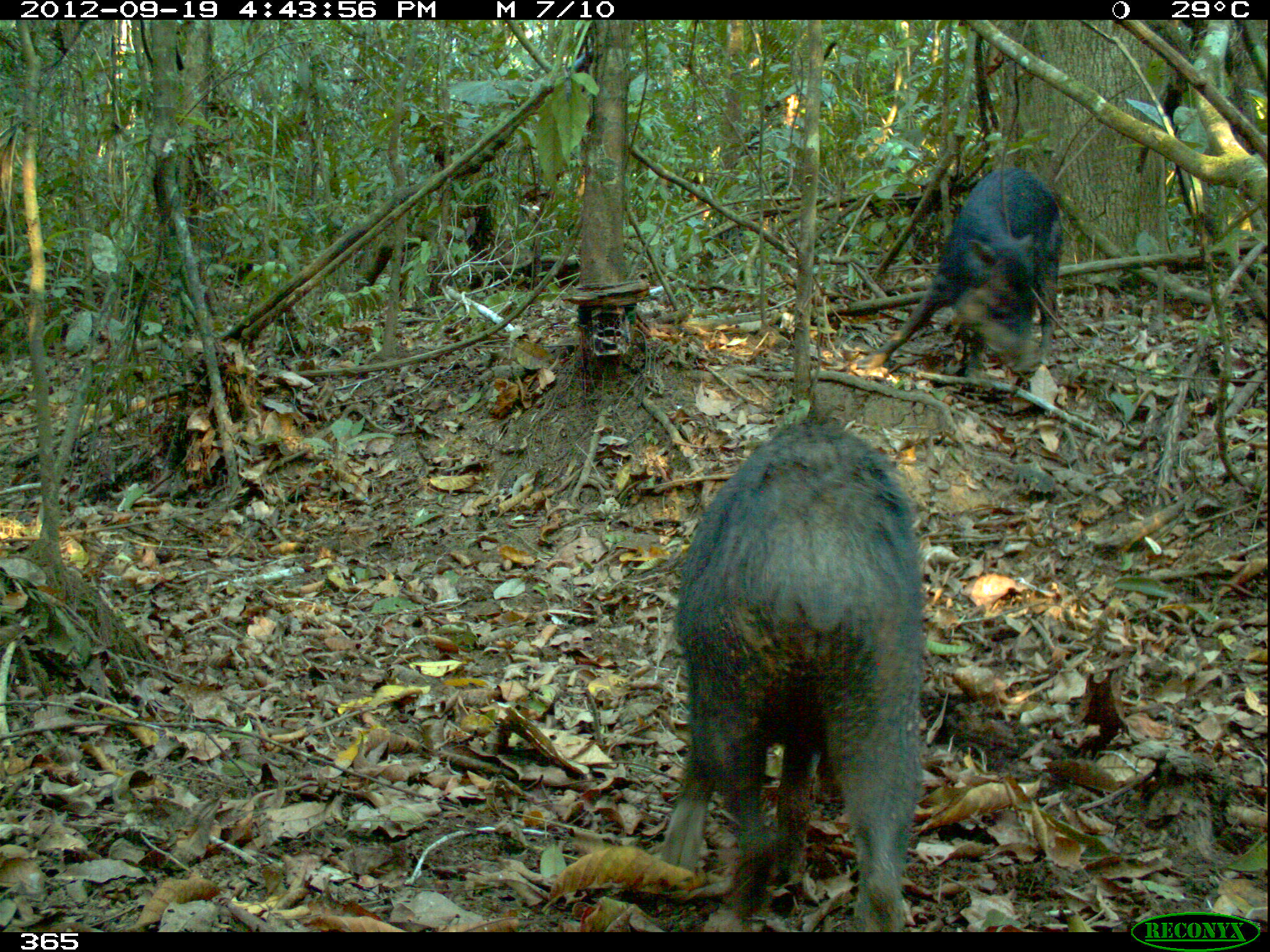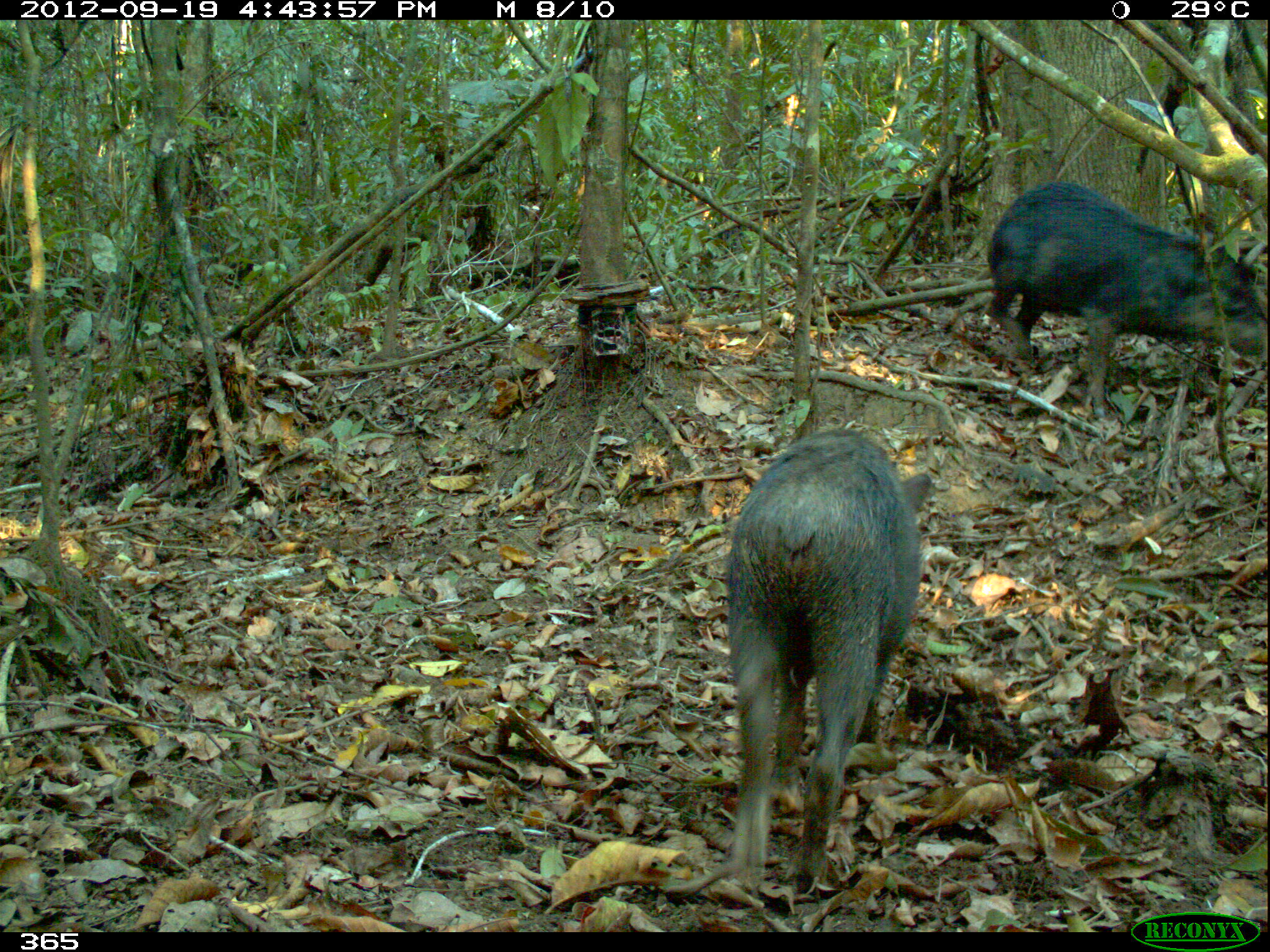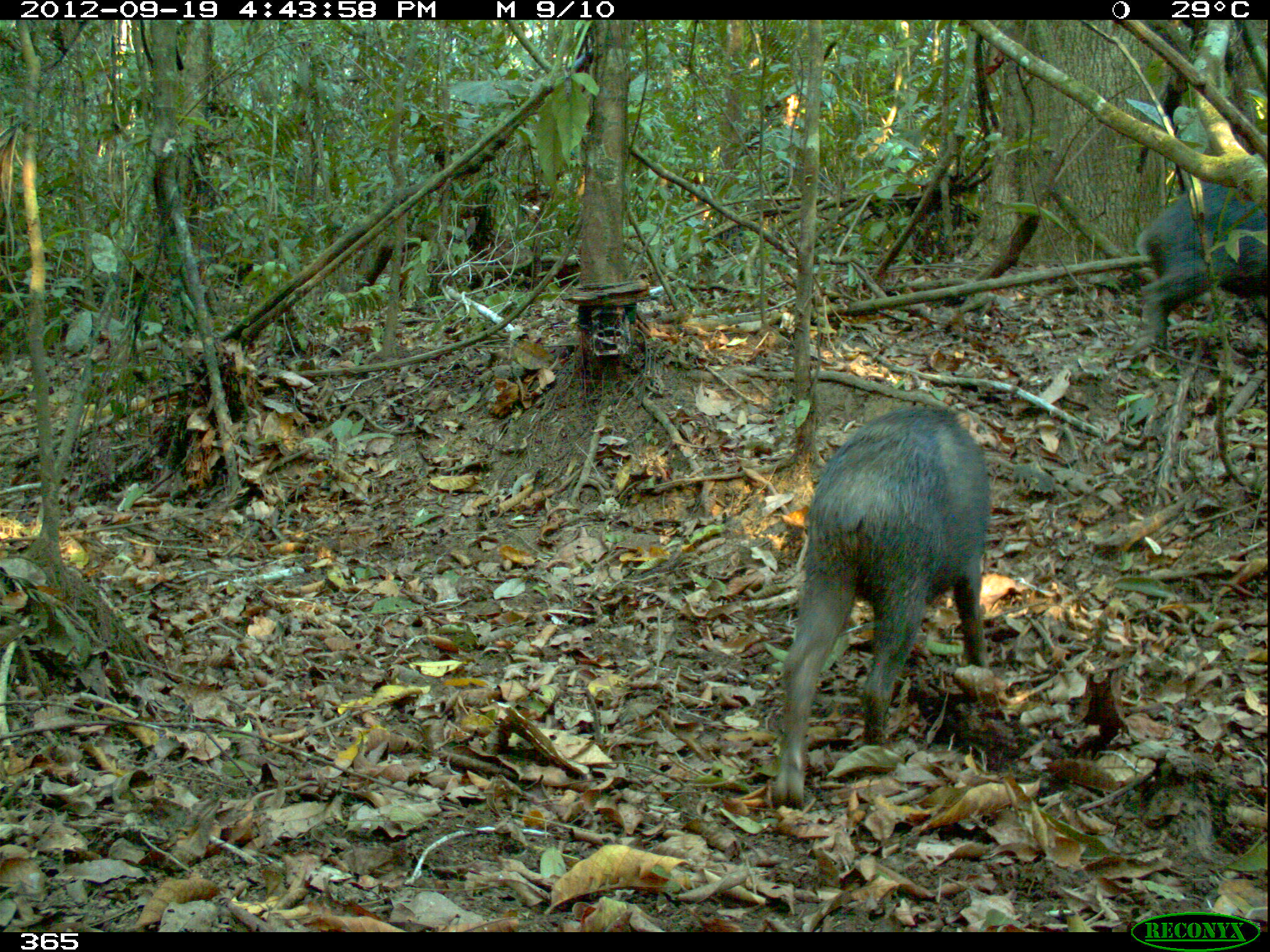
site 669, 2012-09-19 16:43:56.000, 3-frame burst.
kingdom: Animalia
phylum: Chordata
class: Mammalia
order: Artiodactyla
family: Tayassuidae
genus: Tayassu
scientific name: Tayassu pecari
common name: white-lipped peccary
Tayassu pecari (white-lipped peccary).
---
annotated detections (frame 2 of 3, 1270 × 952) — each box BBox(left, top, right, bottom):
tayassu pecari: BBox(727, 427, 930, 888); BBox(987, 178, 1265, 415)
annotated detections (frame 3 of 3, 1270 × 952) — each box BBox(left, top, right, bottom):
tayassu pecari: BBox(771, 404, 989, 806); BBox(1133, 178, 1265, 345)